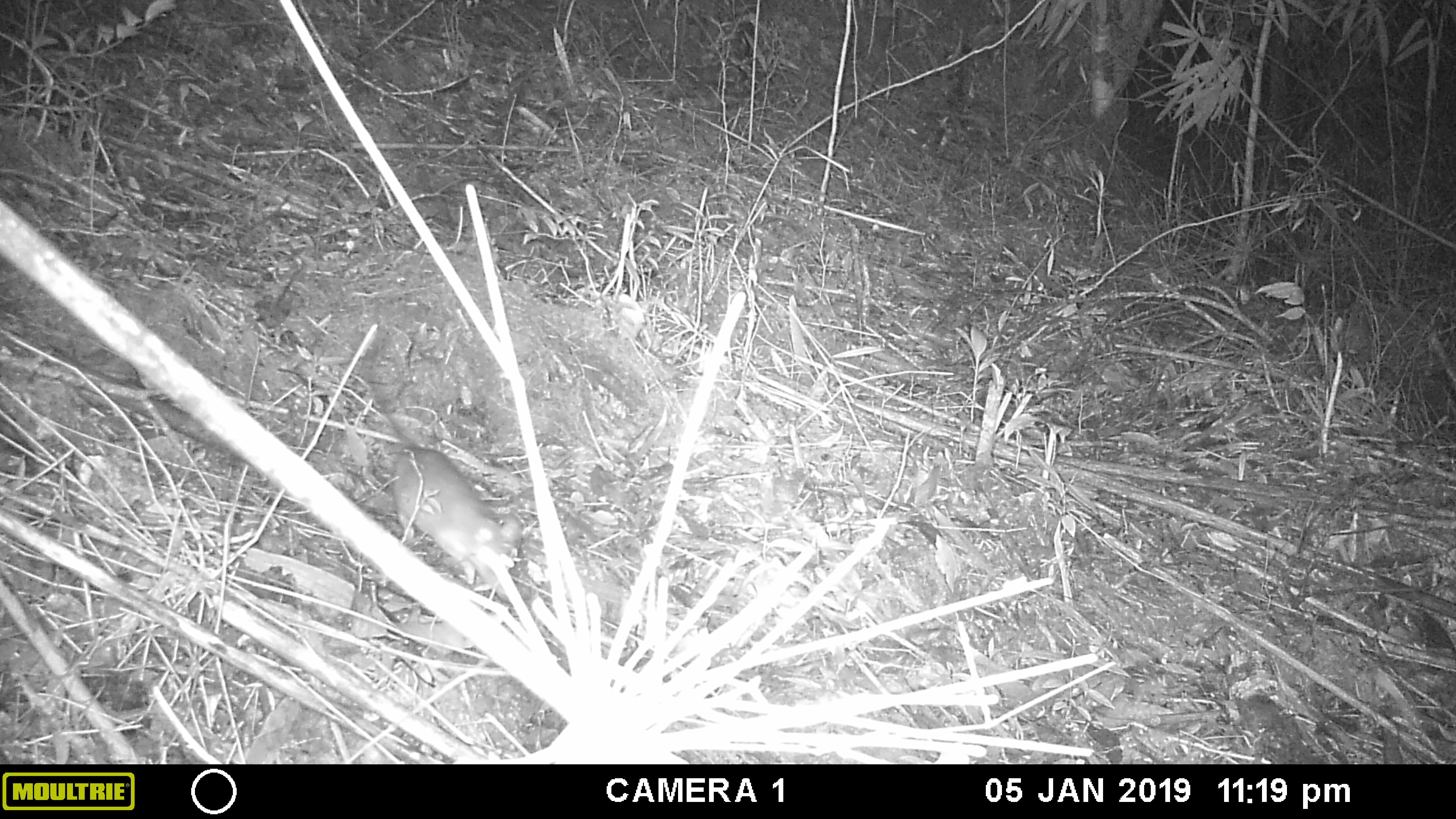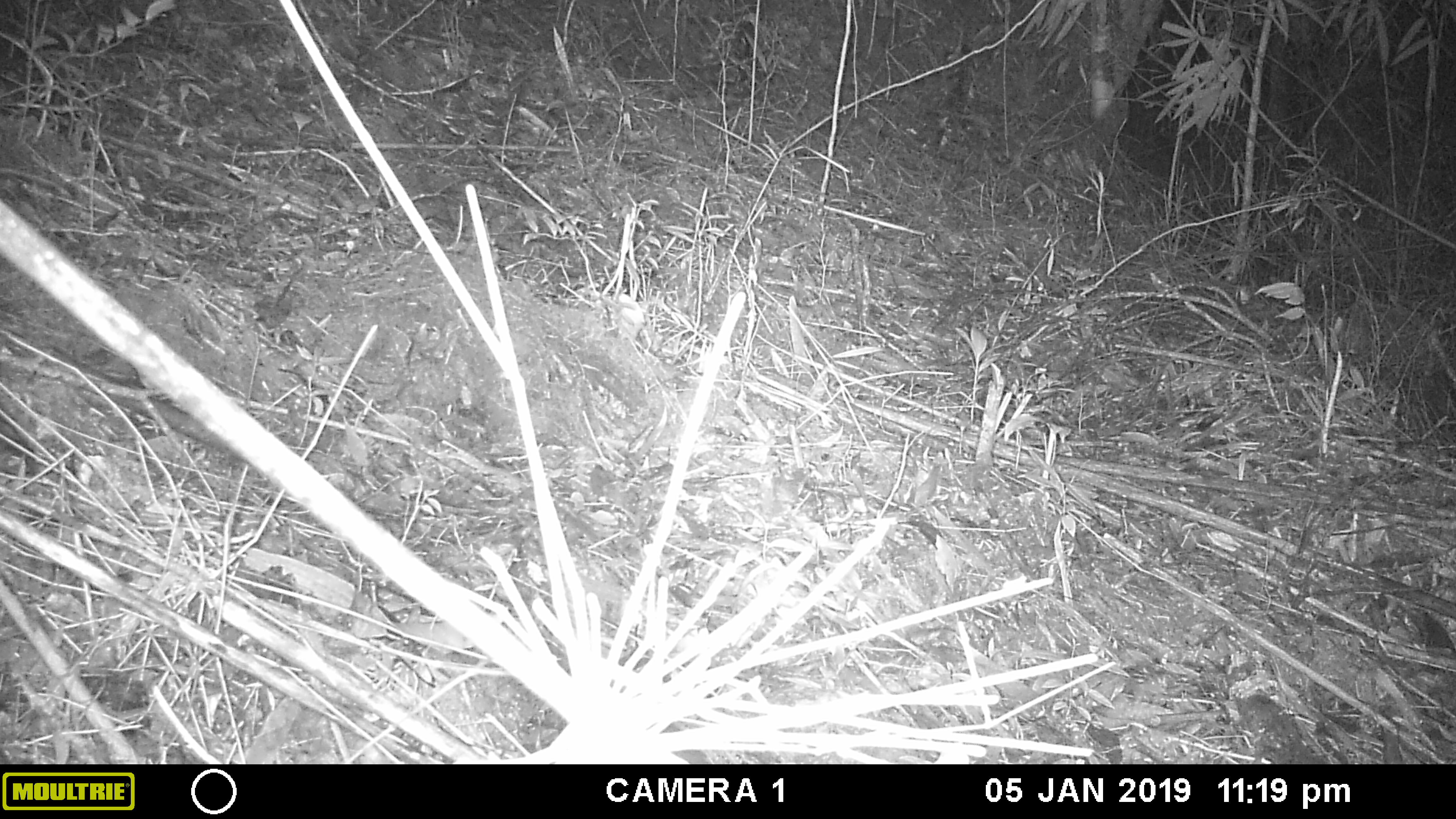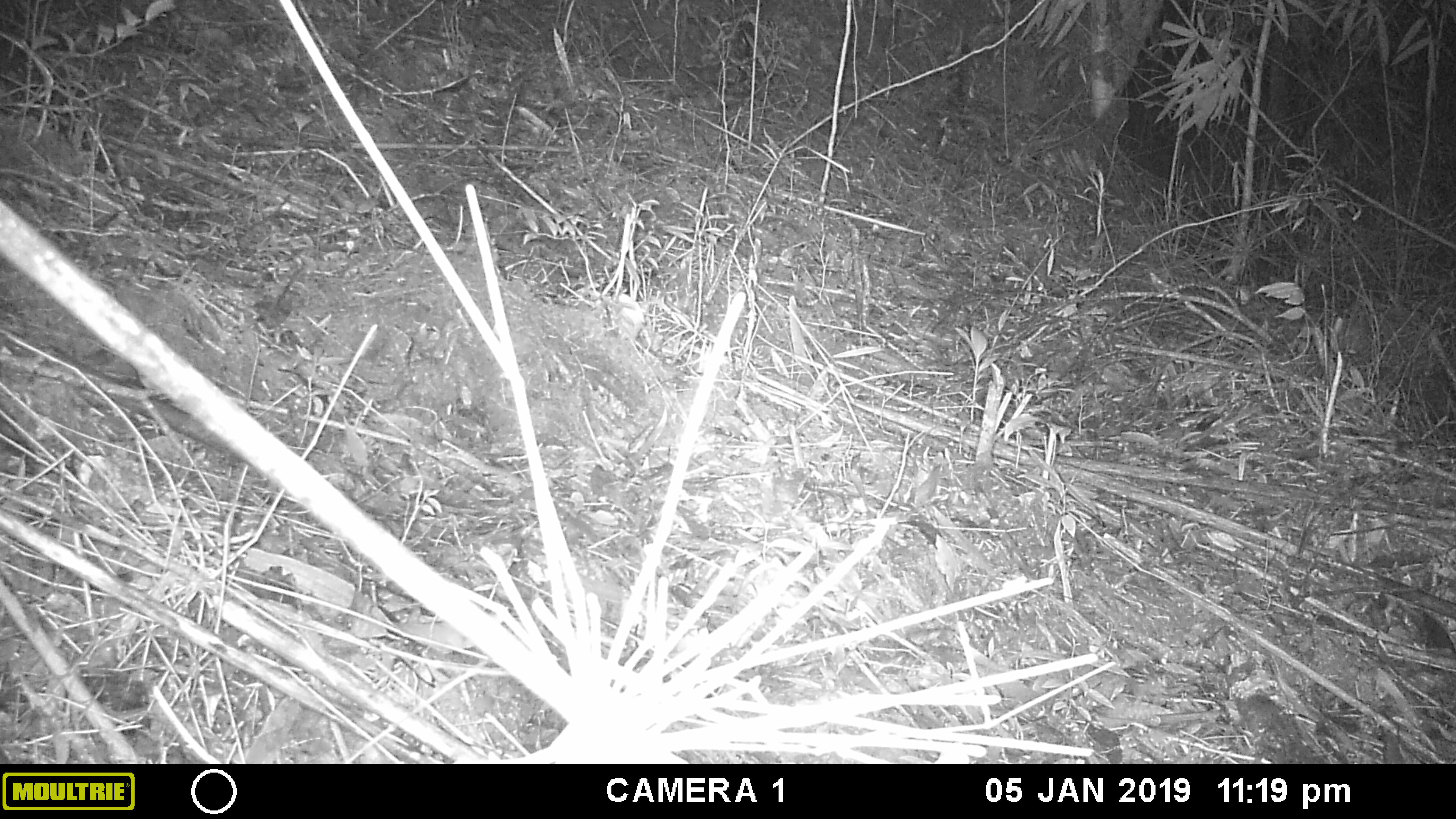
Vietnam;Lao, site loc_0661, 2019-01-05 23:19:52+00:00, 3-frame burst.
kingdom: Animalia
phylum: Chordata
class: Mammalia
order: Rodentia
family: Muridae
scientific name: Muridae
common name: old-world mice and rats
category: unidentified murid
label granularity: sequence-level